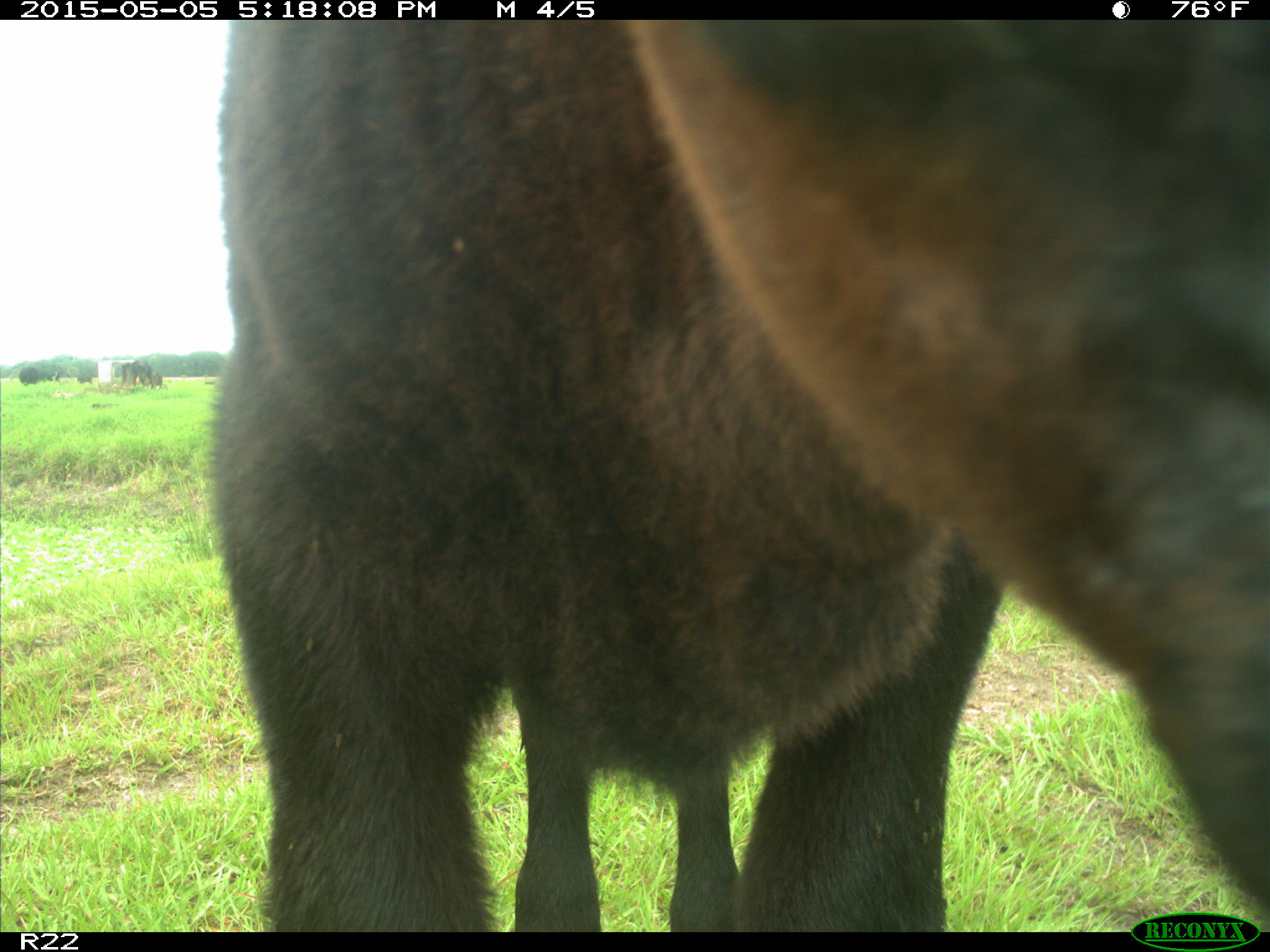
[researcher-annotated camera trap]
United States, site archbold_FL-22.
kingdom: Animalia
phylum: Chordata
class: Mammalia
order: Artiodactyla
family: Bovidae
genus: Bos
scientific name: Bos taurus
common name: domestic cow